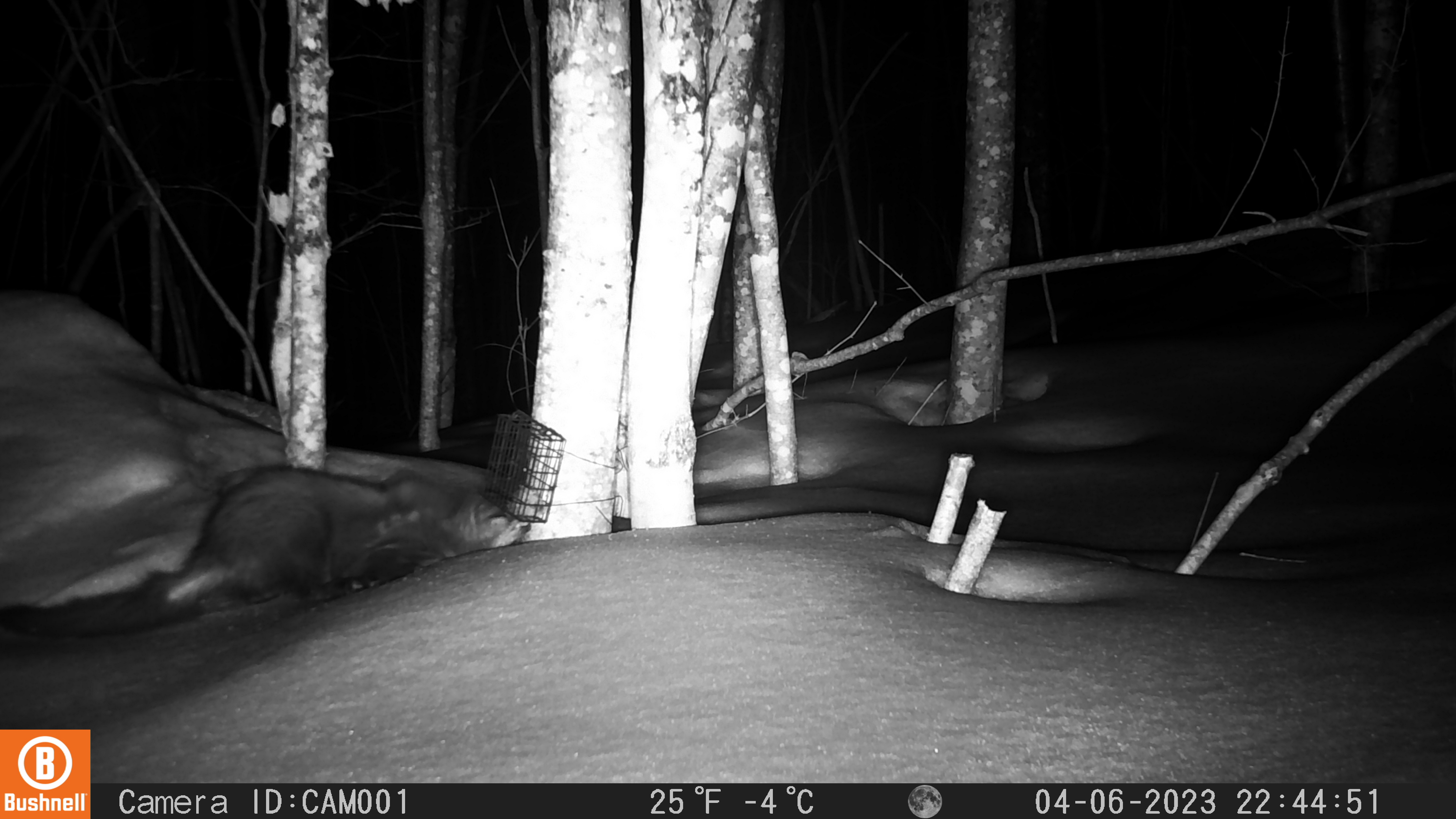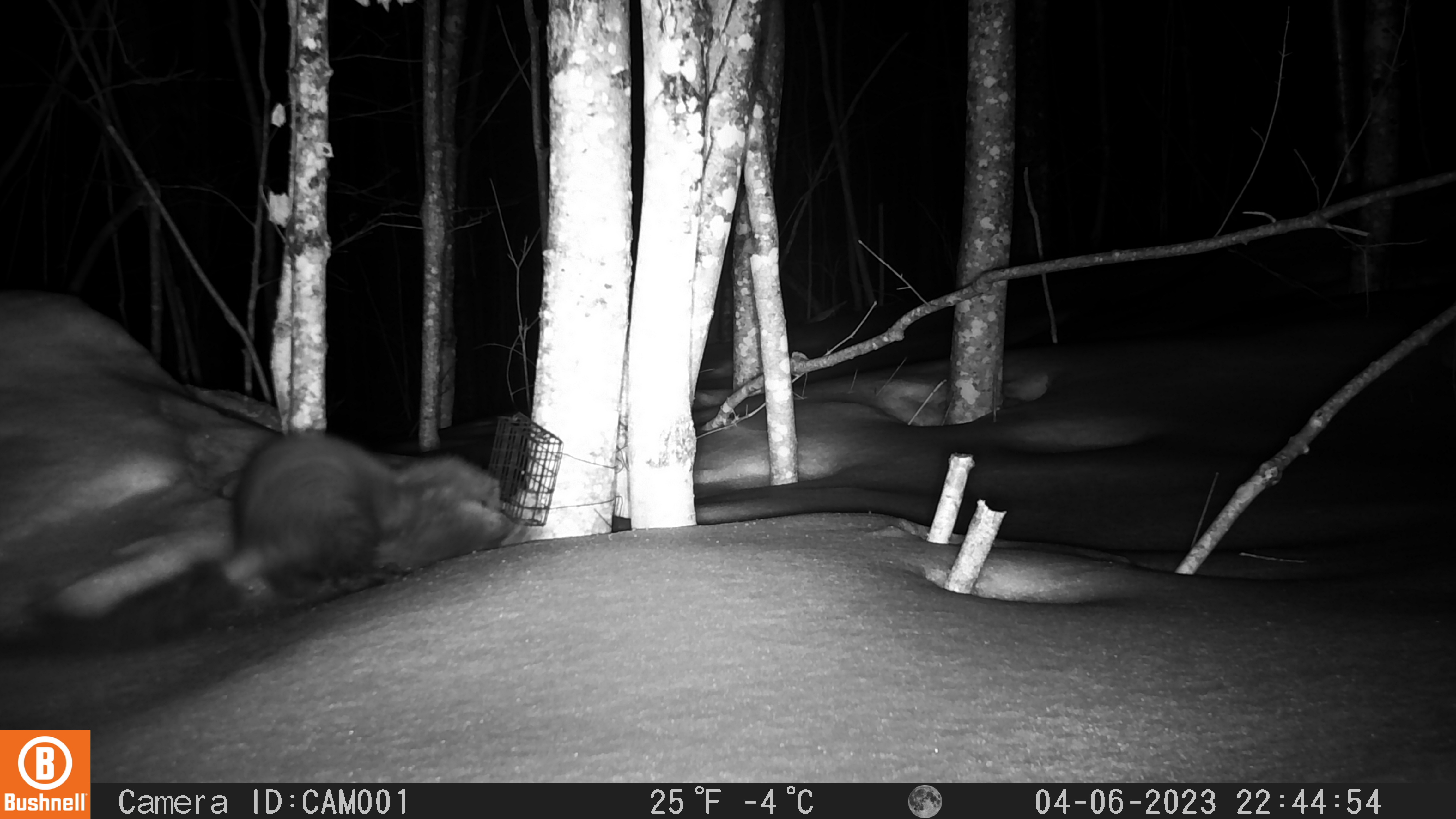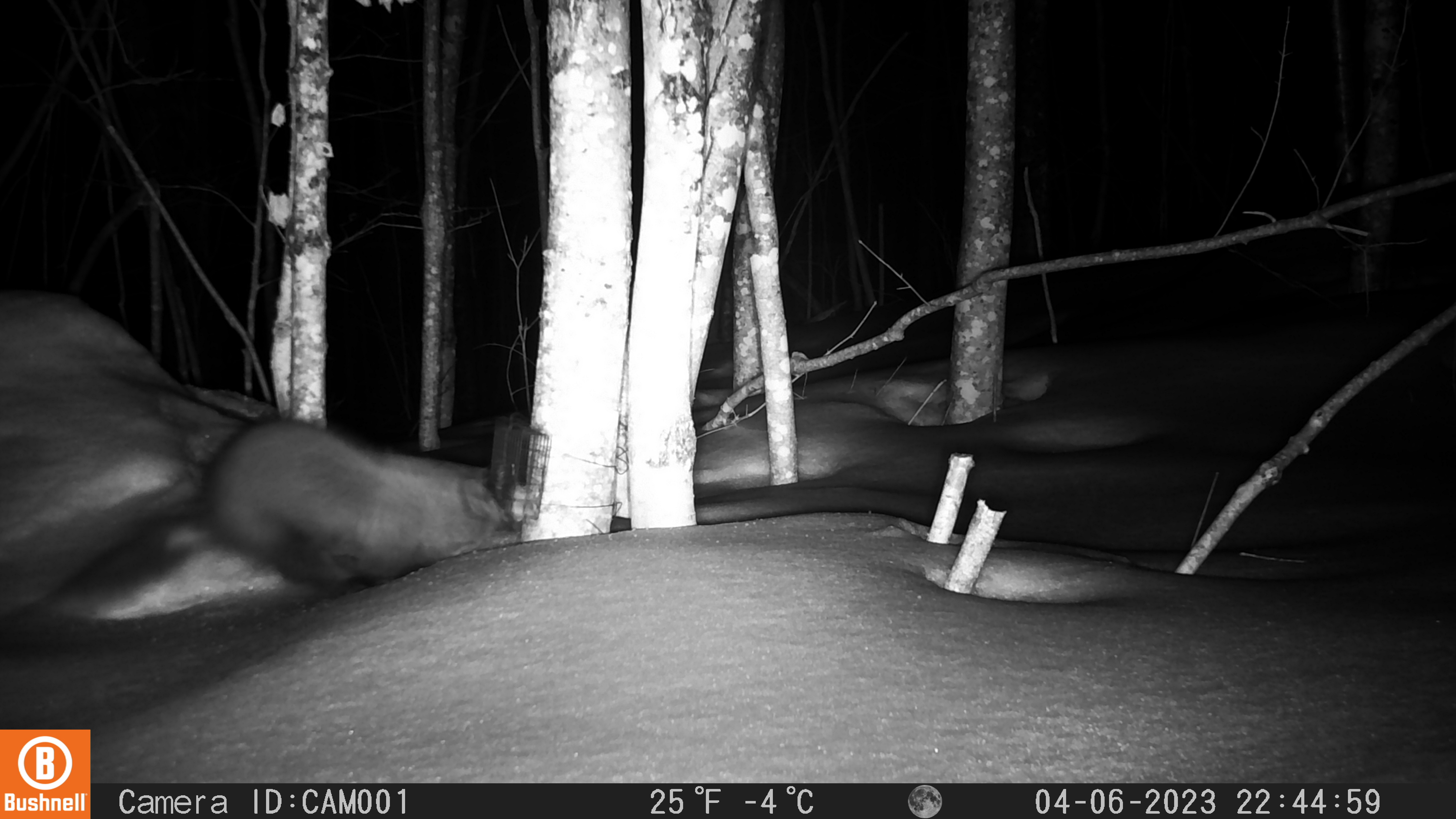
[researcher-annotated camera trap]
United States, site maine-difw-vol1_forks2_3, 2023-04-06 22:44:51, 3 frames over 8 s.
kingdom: Animalia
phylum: Chordata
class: Mammalia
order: Carnivora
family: Mustelidae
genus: Pekania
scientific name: Pekania pennanti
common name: fisher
Fisher (Pekania pennanti).